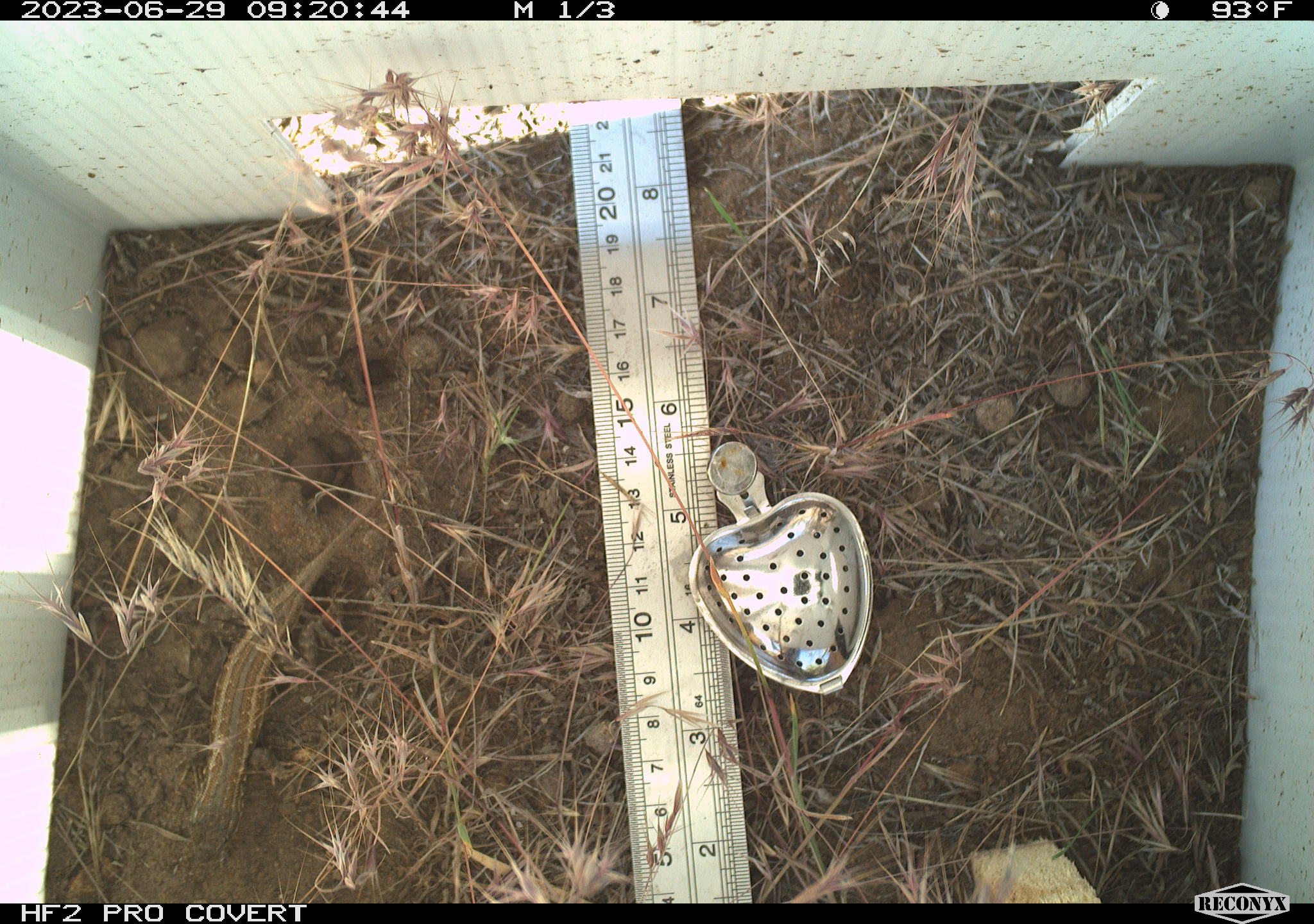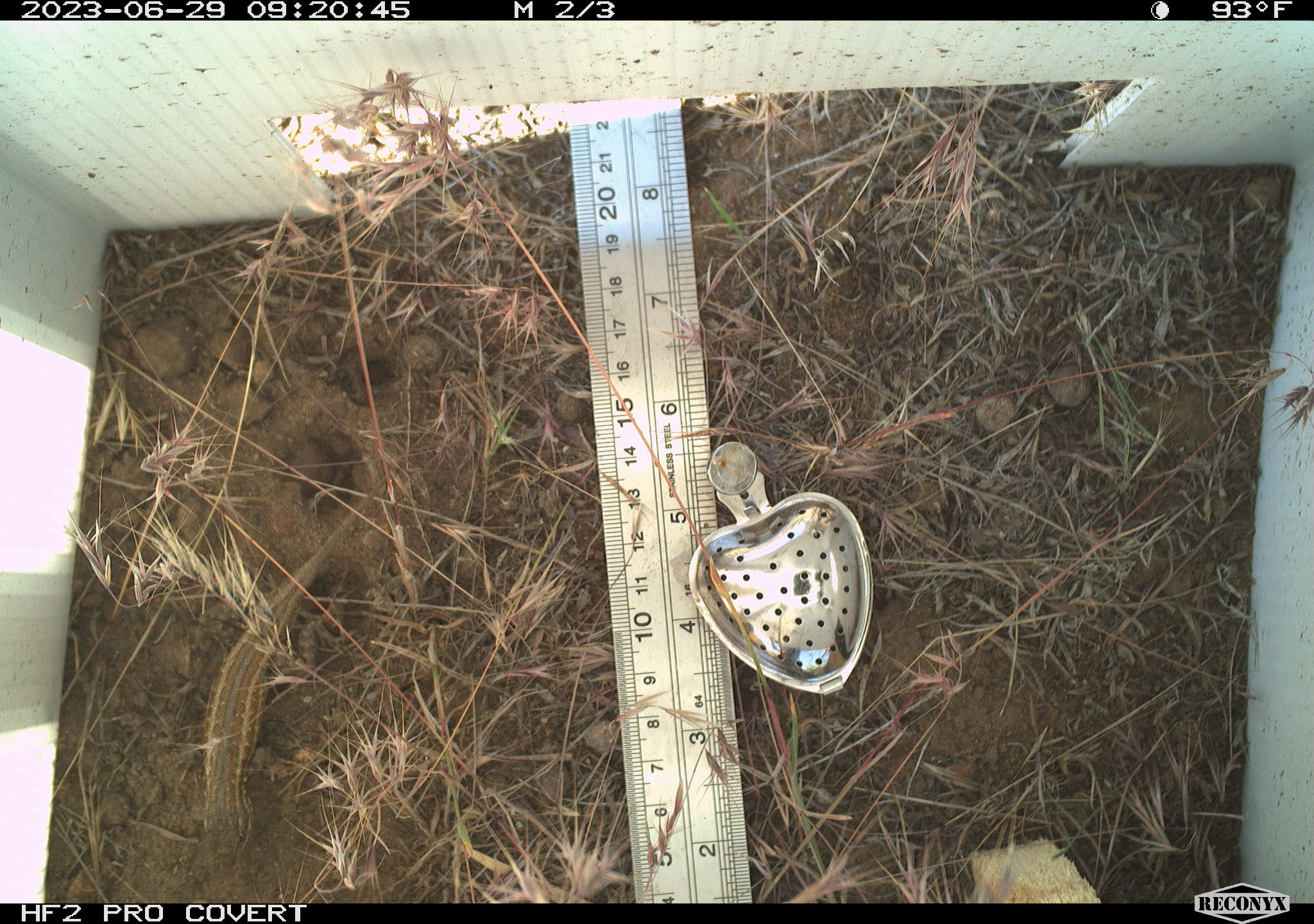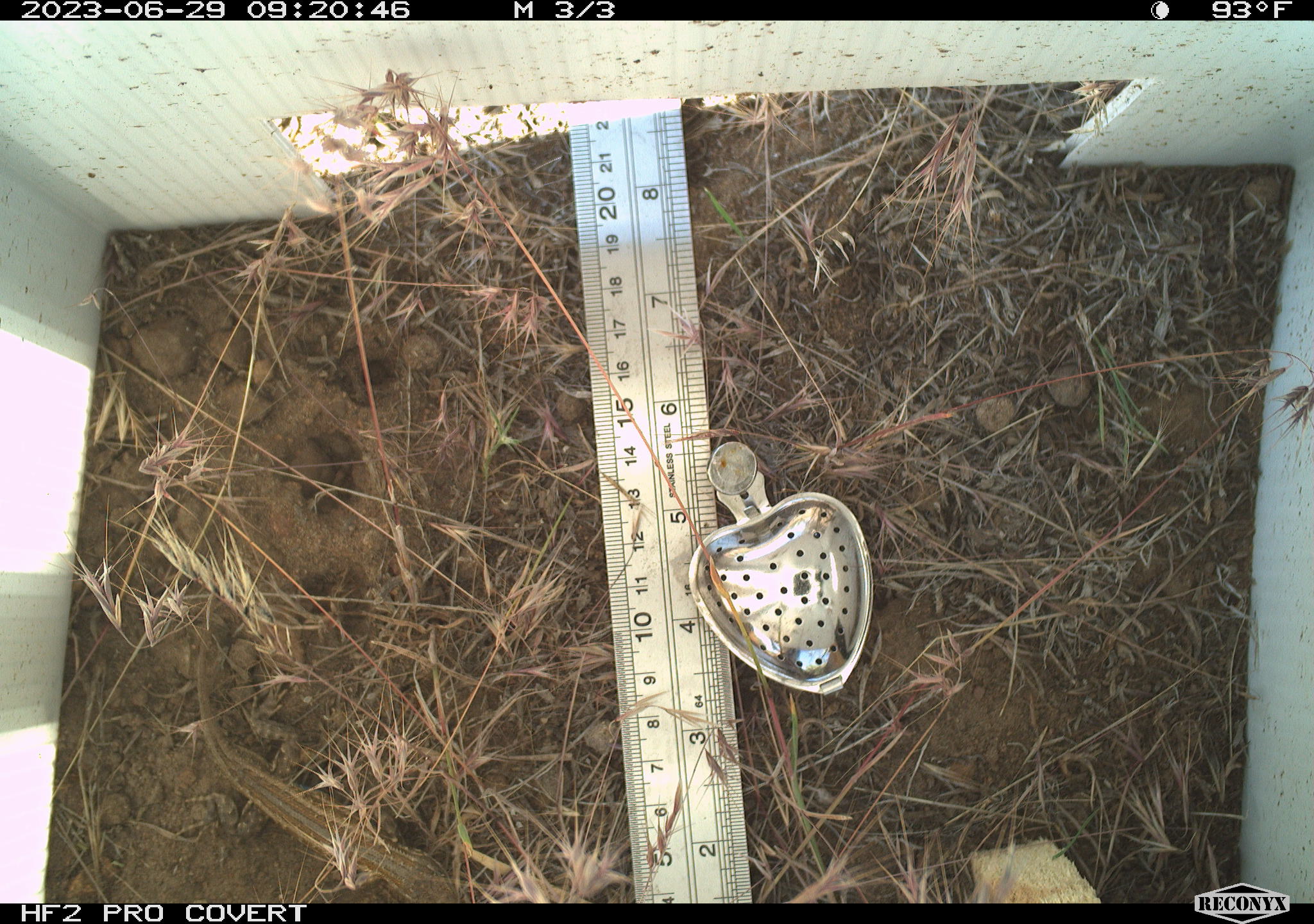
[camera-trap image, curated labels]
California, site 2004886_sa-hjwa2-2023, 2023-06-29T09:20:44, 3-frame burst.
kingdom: Animalia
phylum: Chordata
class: Reptilia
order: Squamata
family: Phrynosomatidae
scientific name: Phrynosomatidae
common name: phrynosomatid lizards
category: phrynosomatidae family